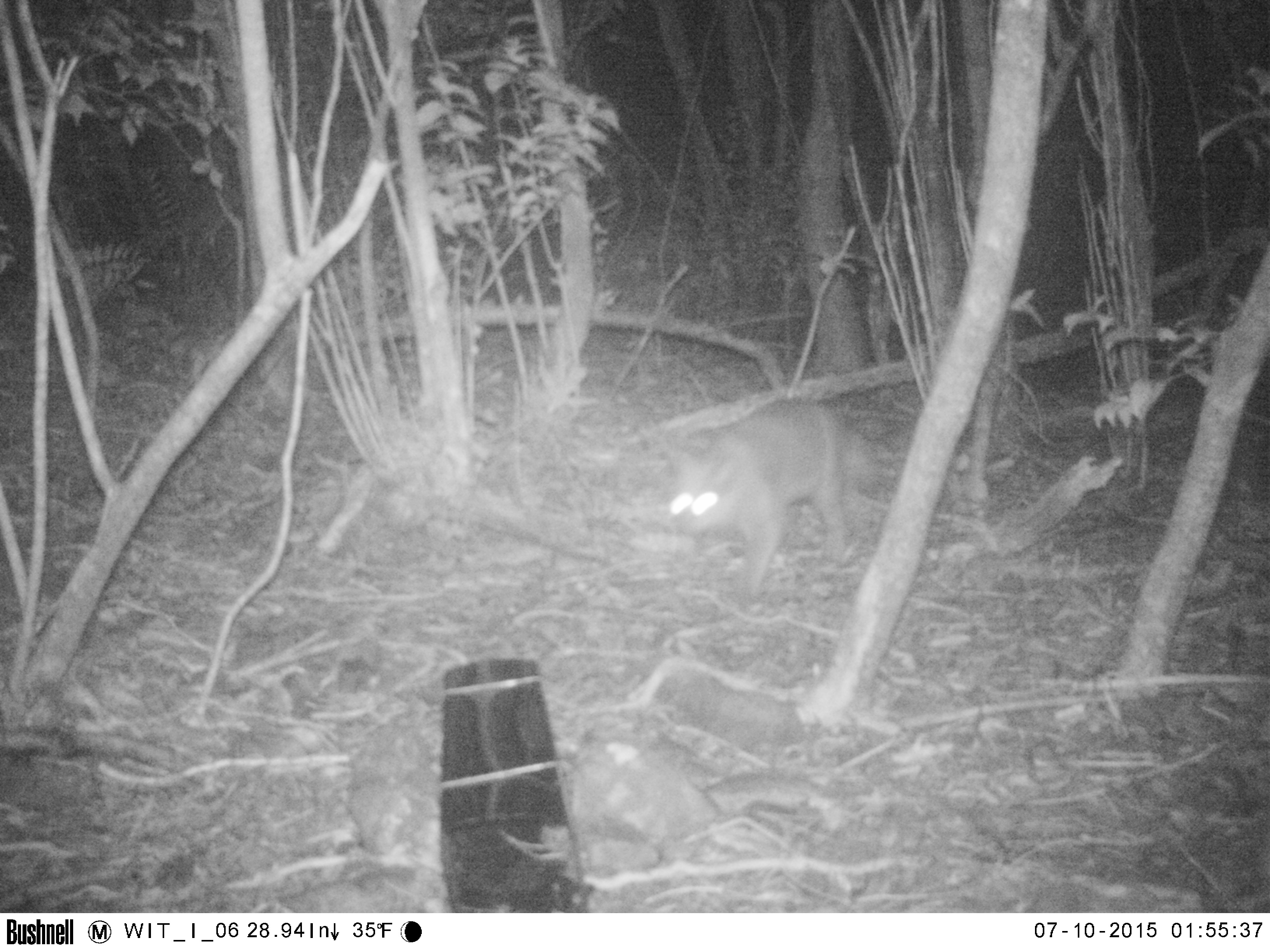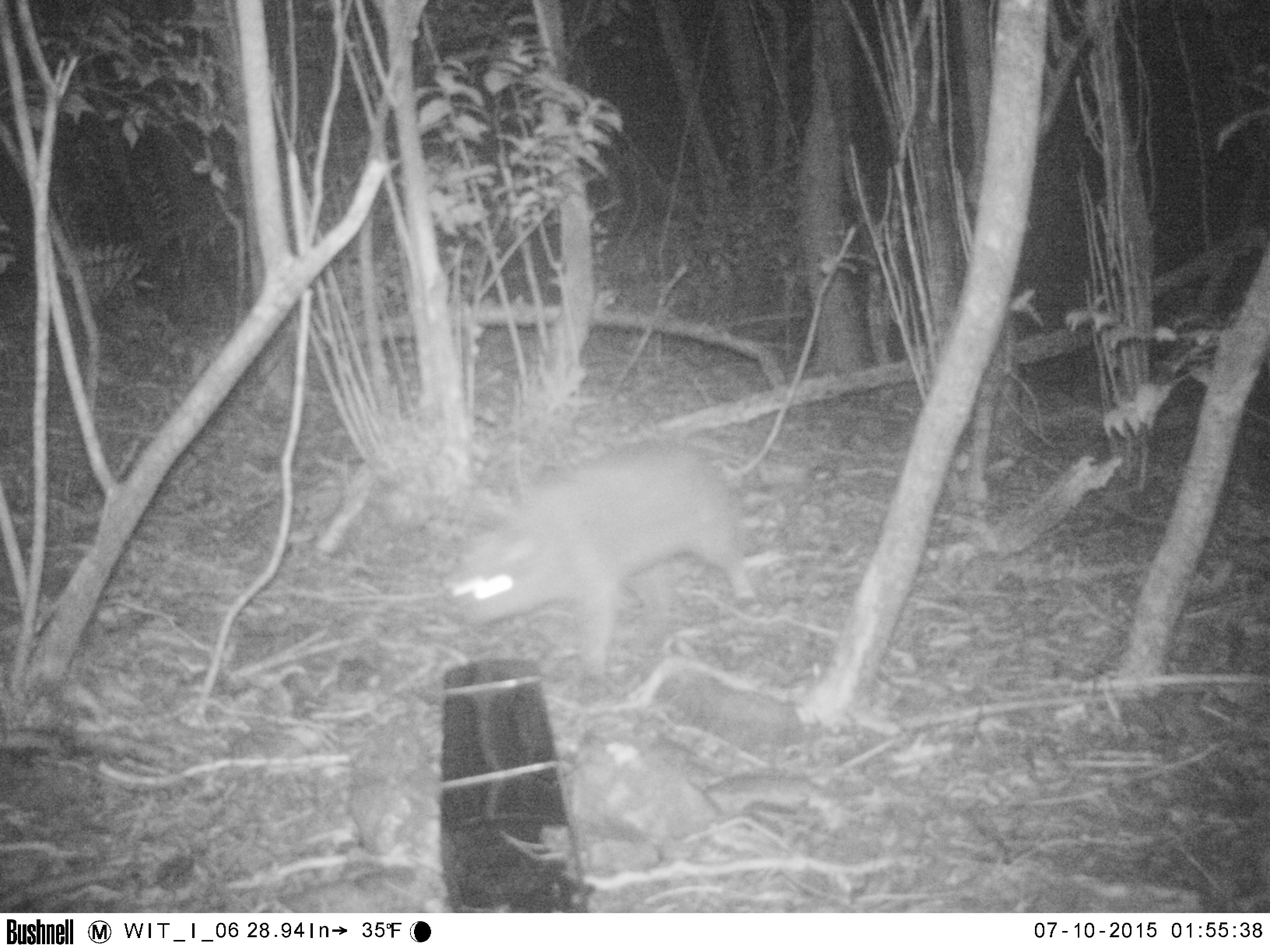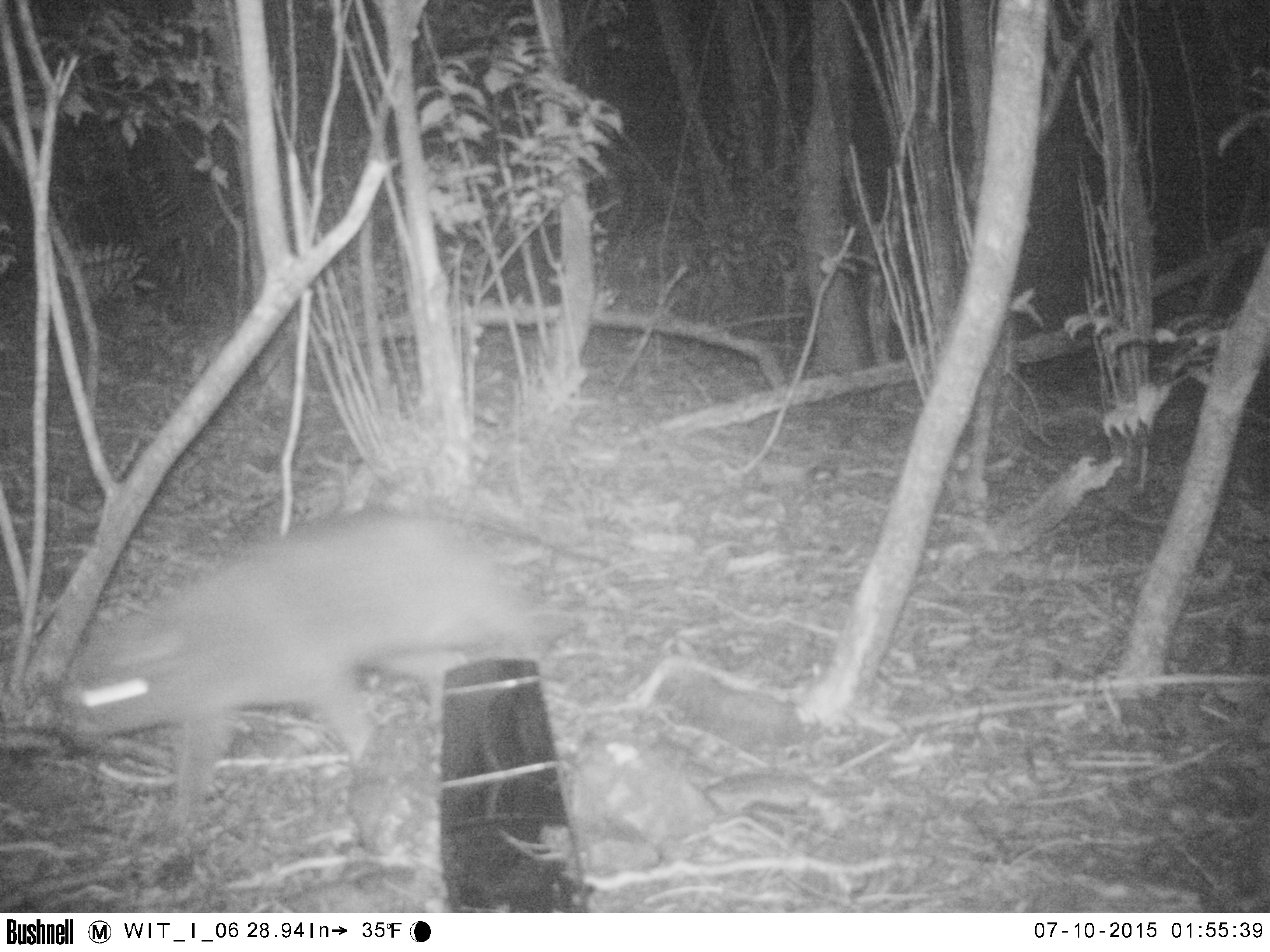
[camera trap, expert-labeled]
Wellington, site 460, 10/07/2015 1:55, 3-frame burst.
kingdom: Animalia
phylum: Chordata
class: Mammalia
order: Carnivora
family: Felidae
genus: Felis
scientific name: Felis catus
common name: cat